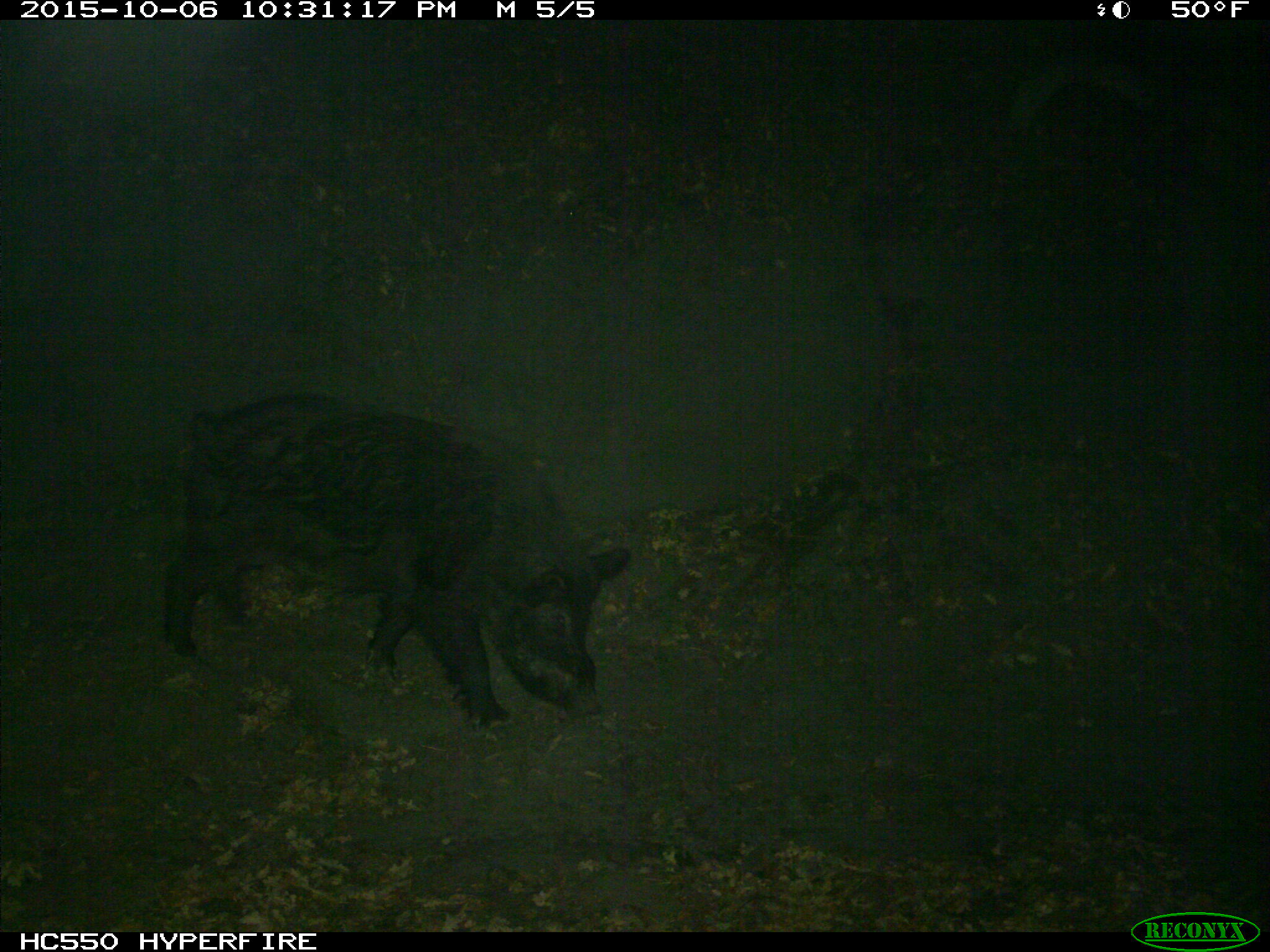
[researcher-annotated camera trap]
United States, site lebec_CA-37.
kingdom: Animalia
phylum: Chordata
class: Mammalia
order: Artiodactyla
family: Suidae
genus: Sus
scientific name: Sus scrofa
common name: wild boar